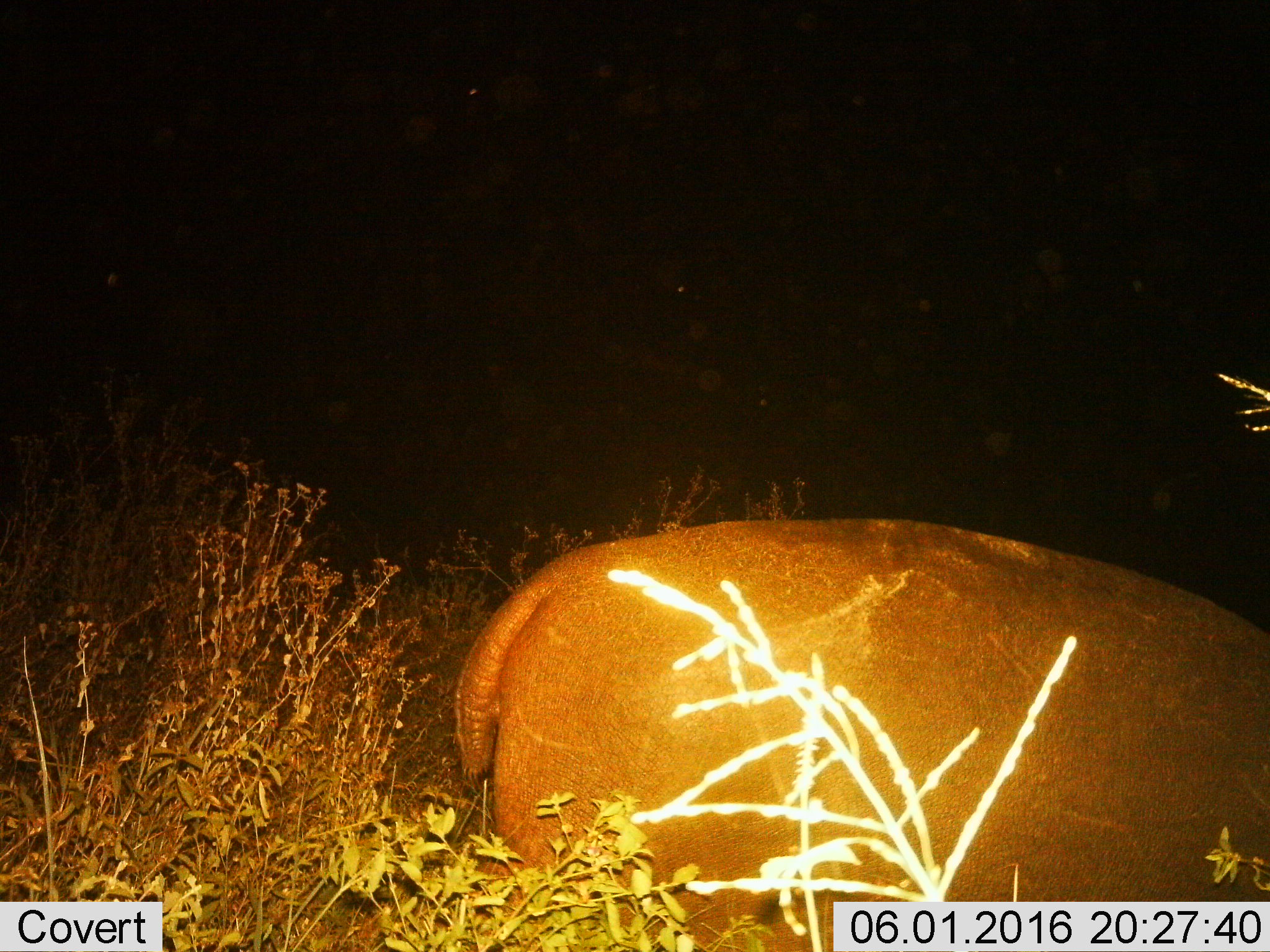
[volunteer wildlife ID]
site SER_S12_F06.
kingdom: Animalia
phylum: Chordata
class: Mammalia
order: Artiodactyla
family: Hippopotamidae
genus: Hippopotamus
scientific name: Hippopotamus amphibius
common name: hippopotamus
Hippopotamus (Hippopotamus amphibius), count 1. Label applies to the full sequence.